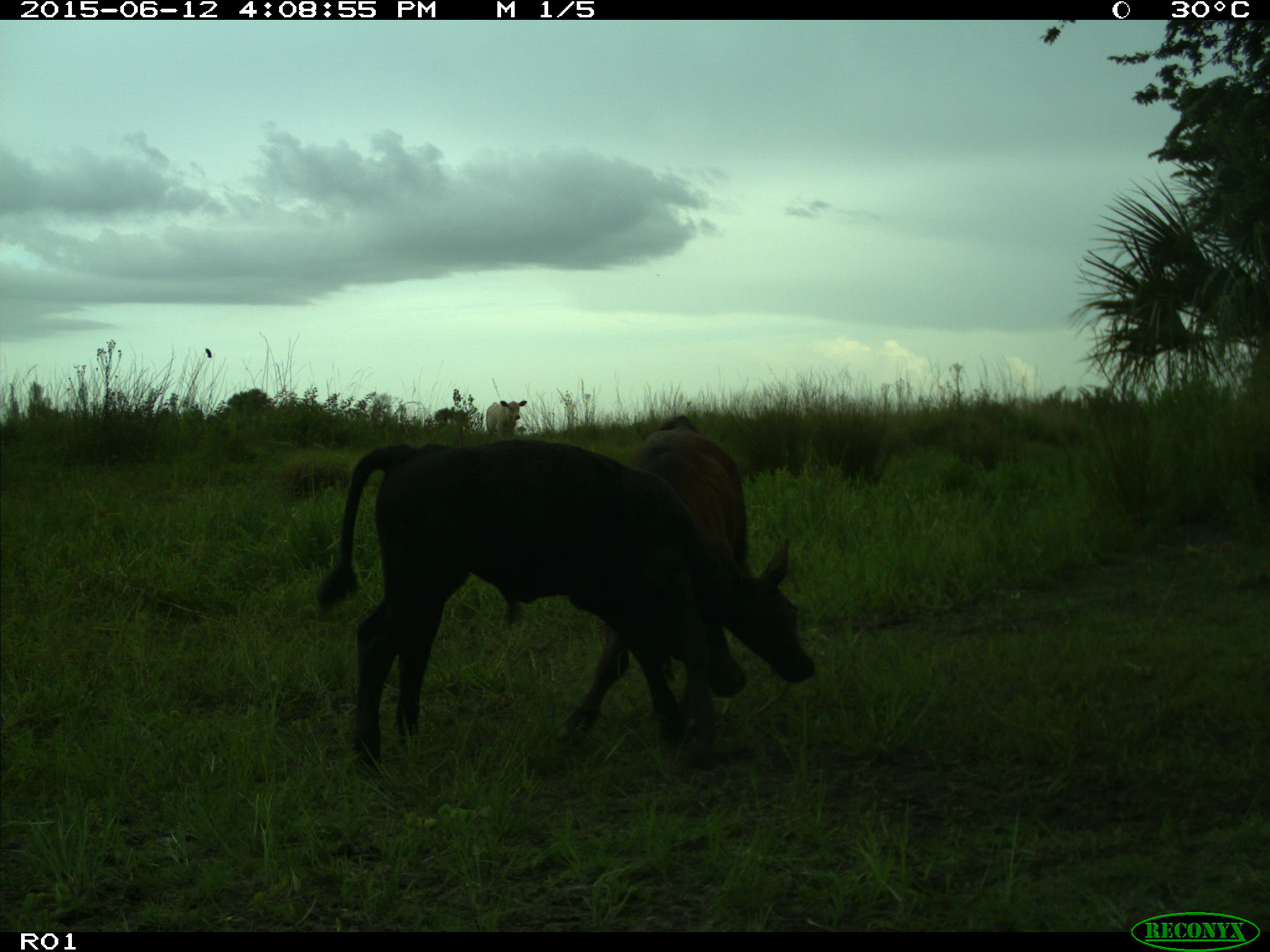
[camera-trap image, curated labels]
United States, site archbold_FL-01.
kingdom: Animalia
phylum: Chordata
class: Mammalia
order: Artiodactyla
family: Bovidae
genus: Bos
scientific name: Bos taurus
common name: domestic cow